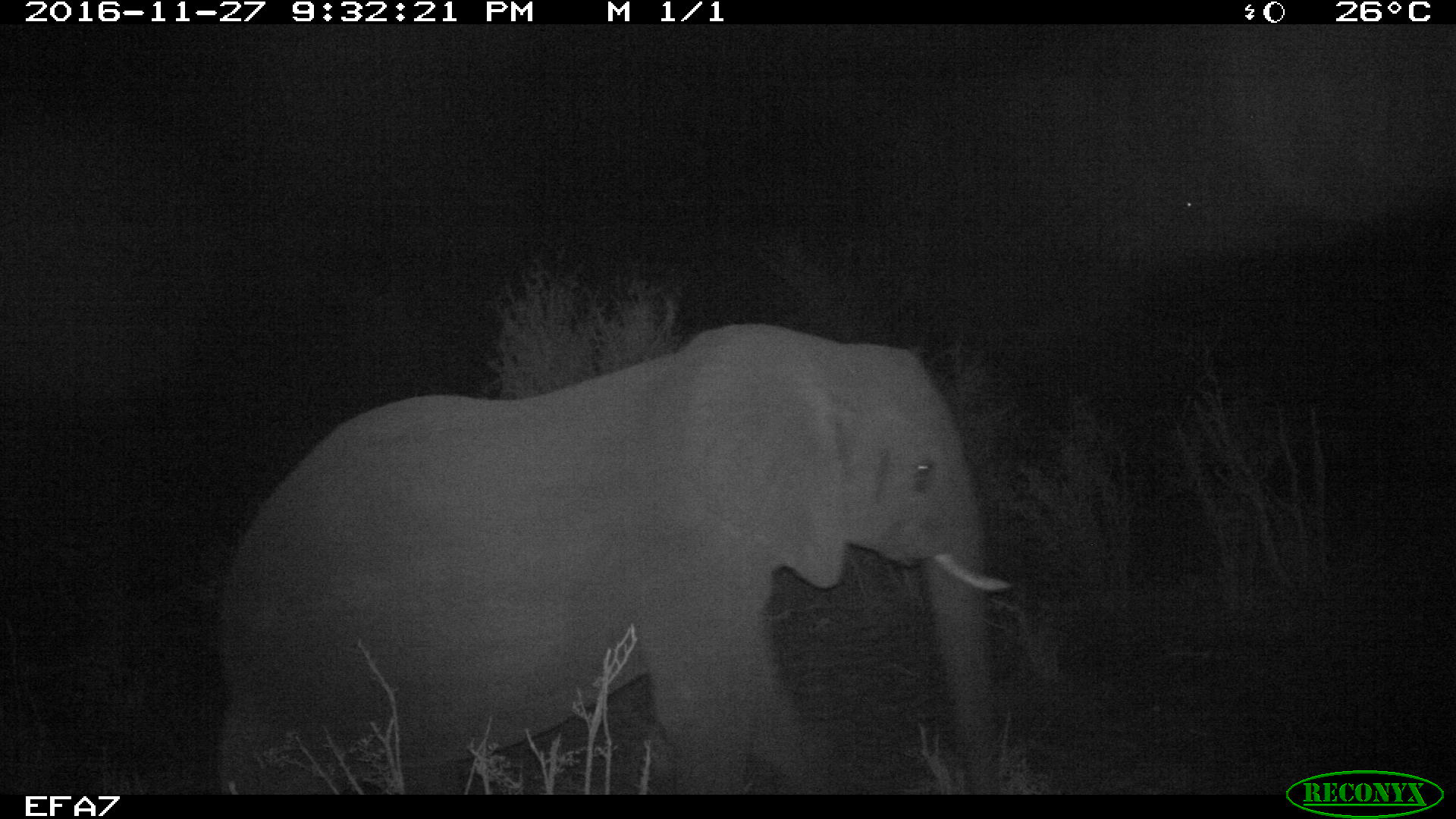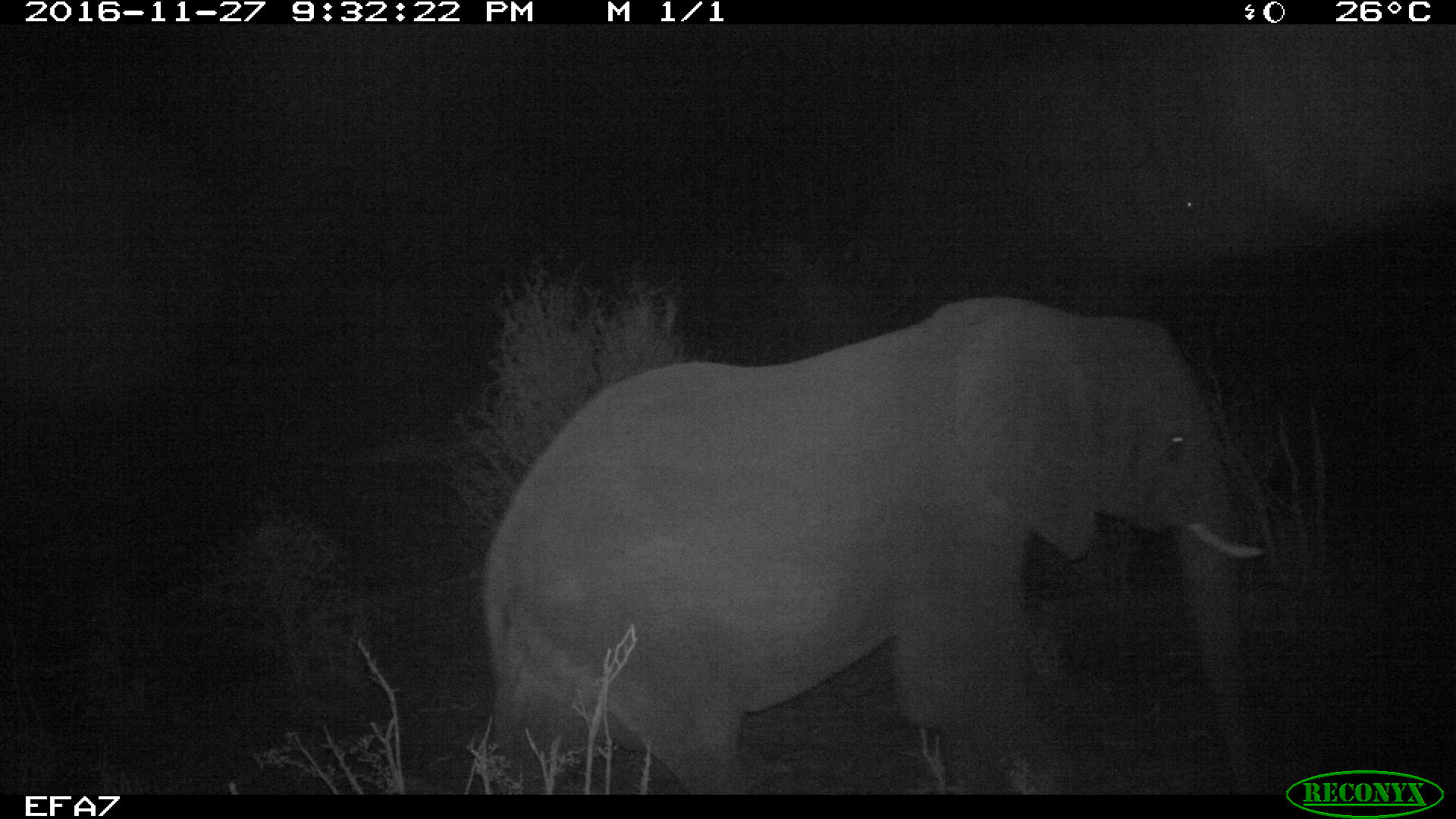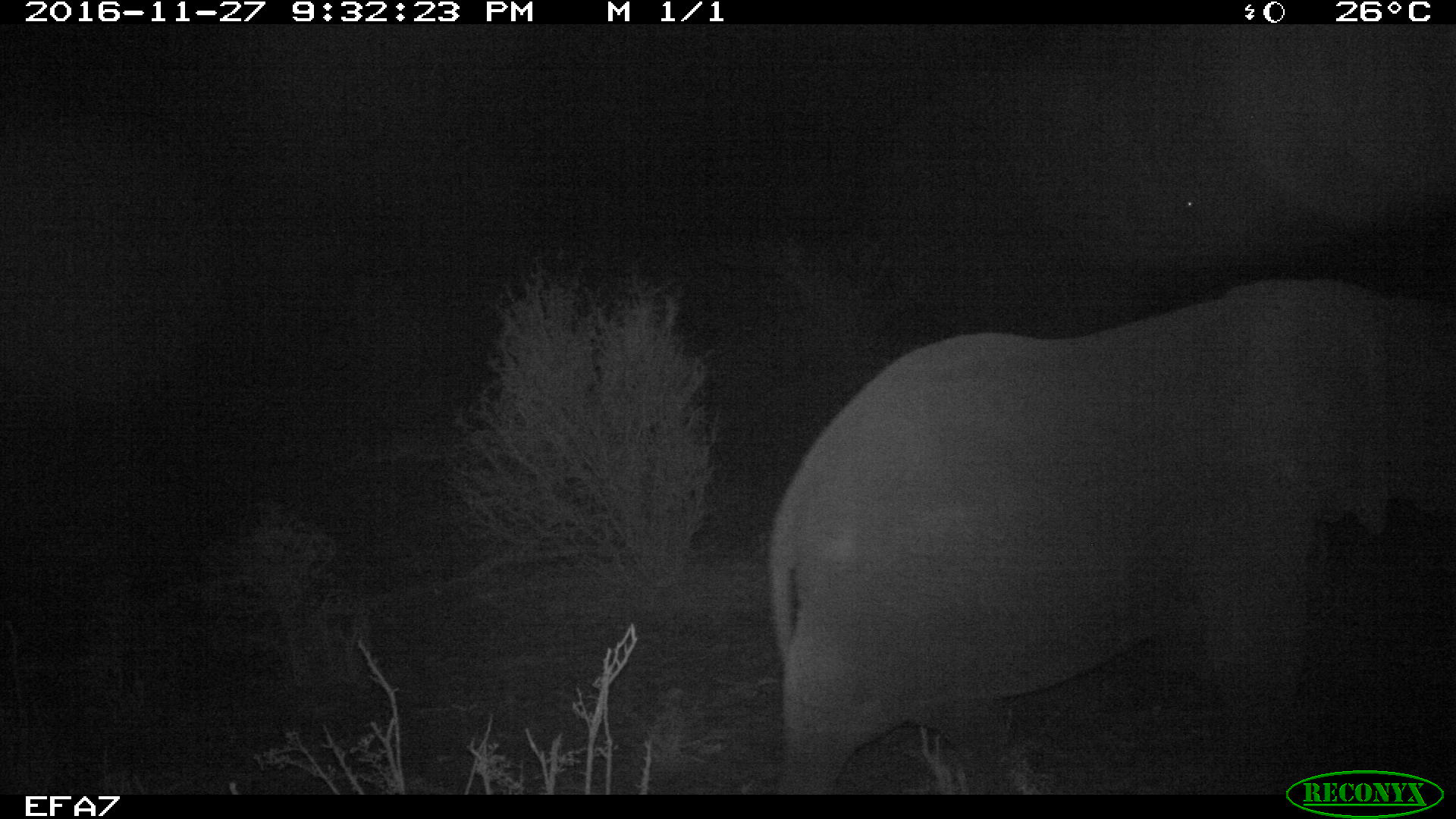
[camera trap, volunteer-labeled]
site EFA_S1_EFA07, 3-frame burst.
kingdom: Animalia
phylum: Chordata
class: Mammalia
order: Proboscidea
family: Elephantidae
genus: Loxodonta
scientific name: Loxodonta africana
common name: african bush elephant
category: elephant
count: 1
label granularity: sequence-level